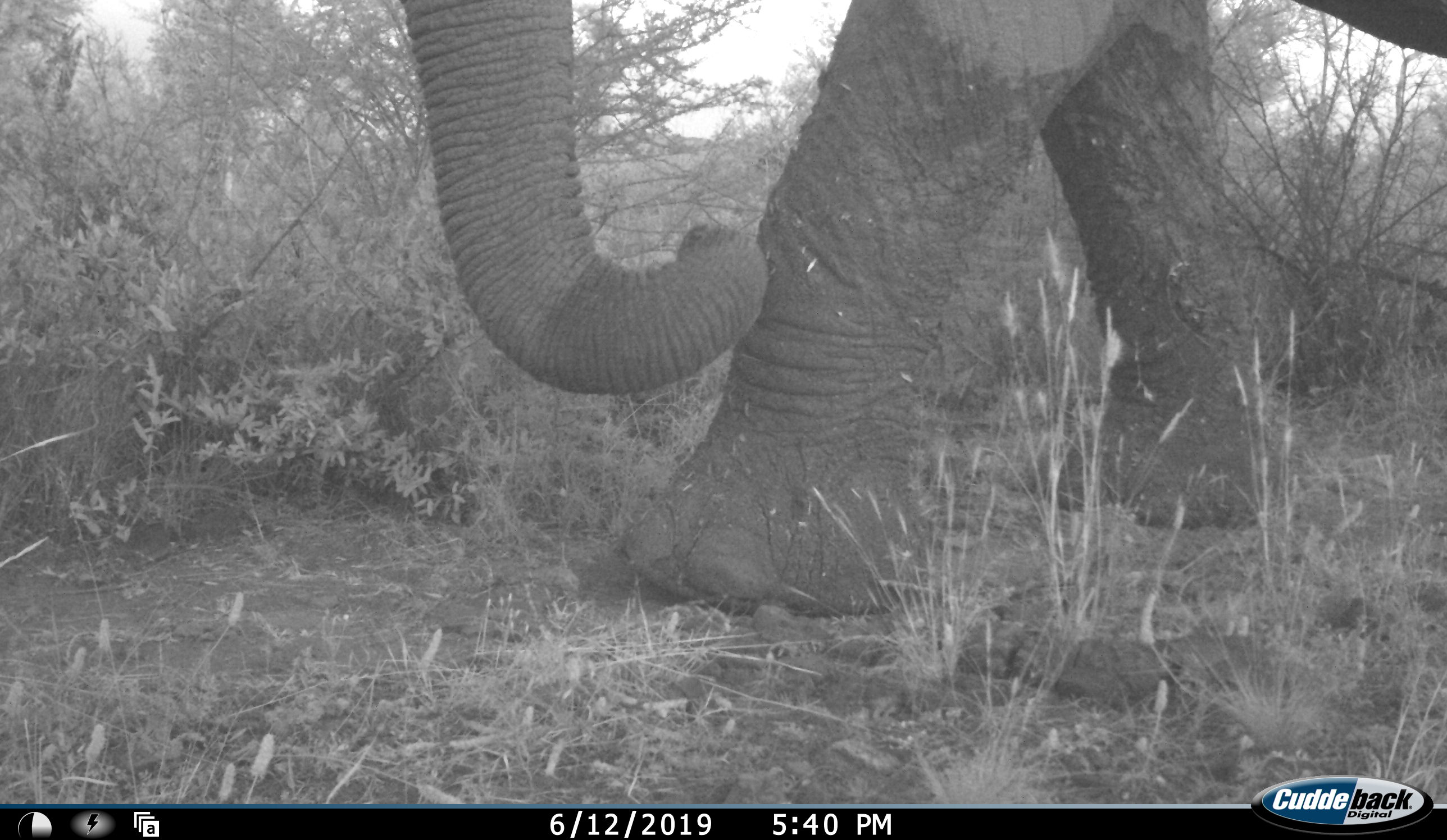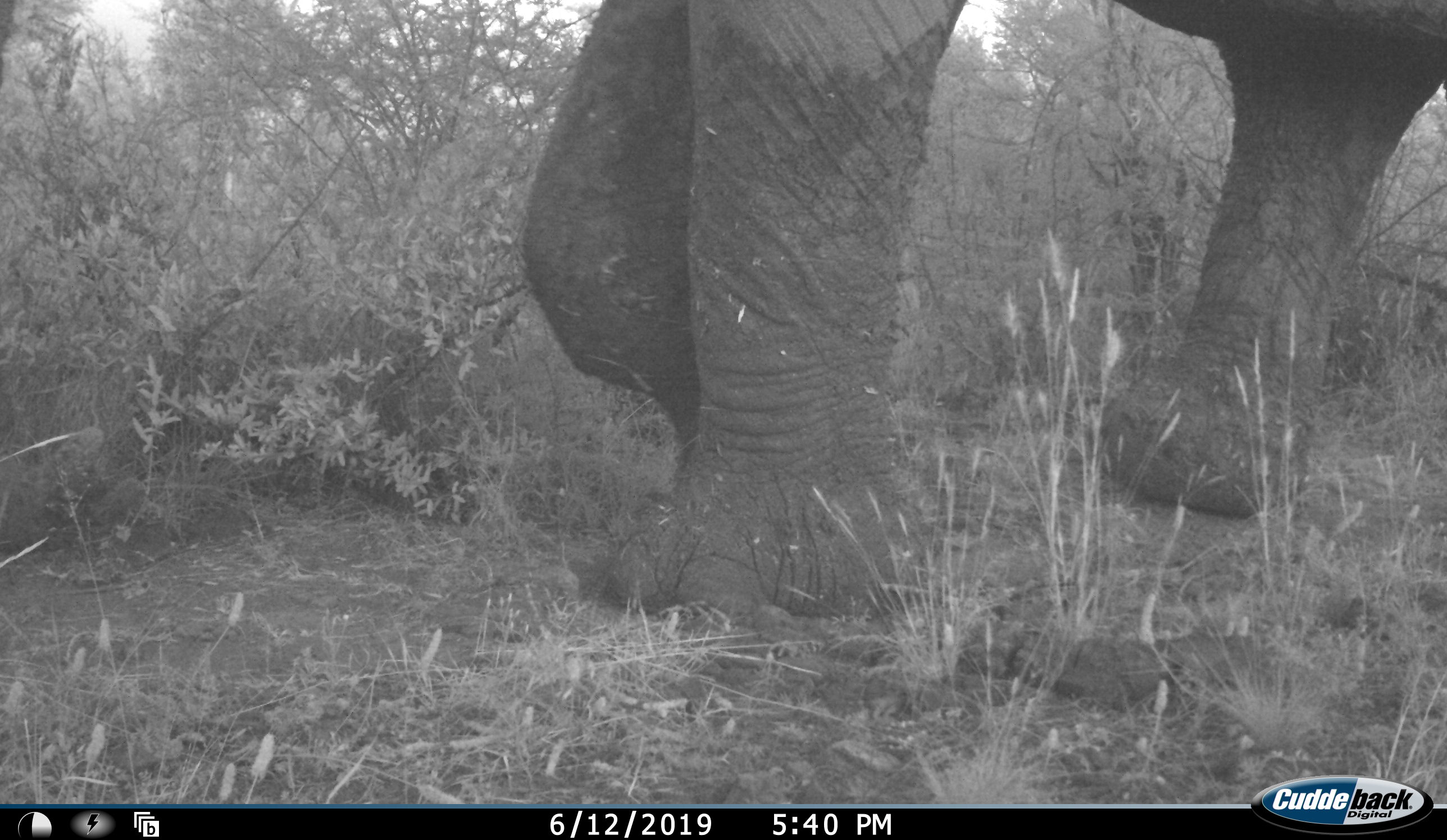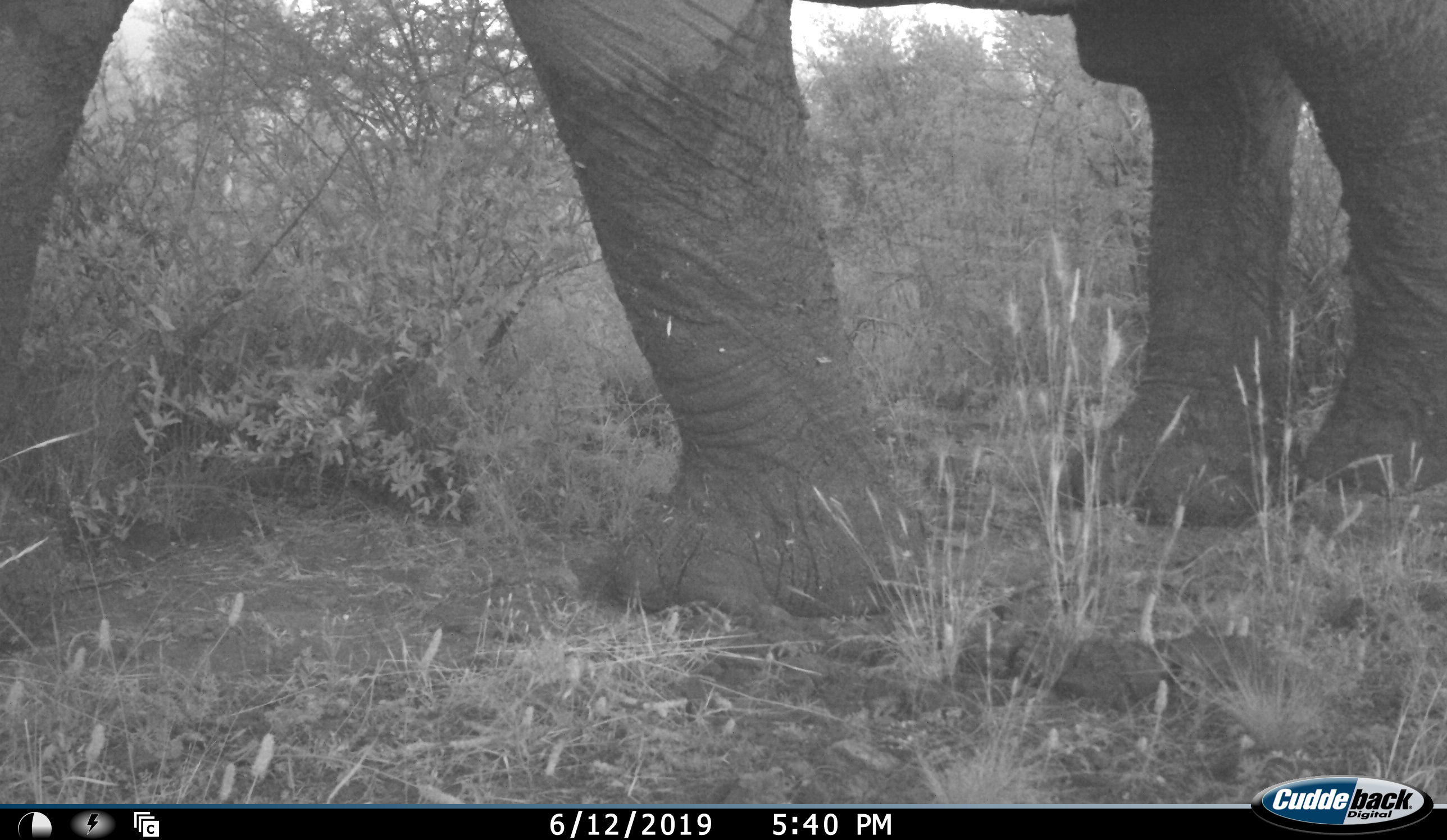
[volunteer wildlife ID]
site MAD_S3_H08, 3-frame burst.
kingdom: Animalia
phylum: Chordata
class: Mammalia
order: Proboscidea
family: Elephantidae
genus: Loxodonta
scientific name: Loxodonta africana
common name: african bush elephant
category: elephant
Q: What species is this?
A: Elephant (african bush elephant) (Loxodonta africana).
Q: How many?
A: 1.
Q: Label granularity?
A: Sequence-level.